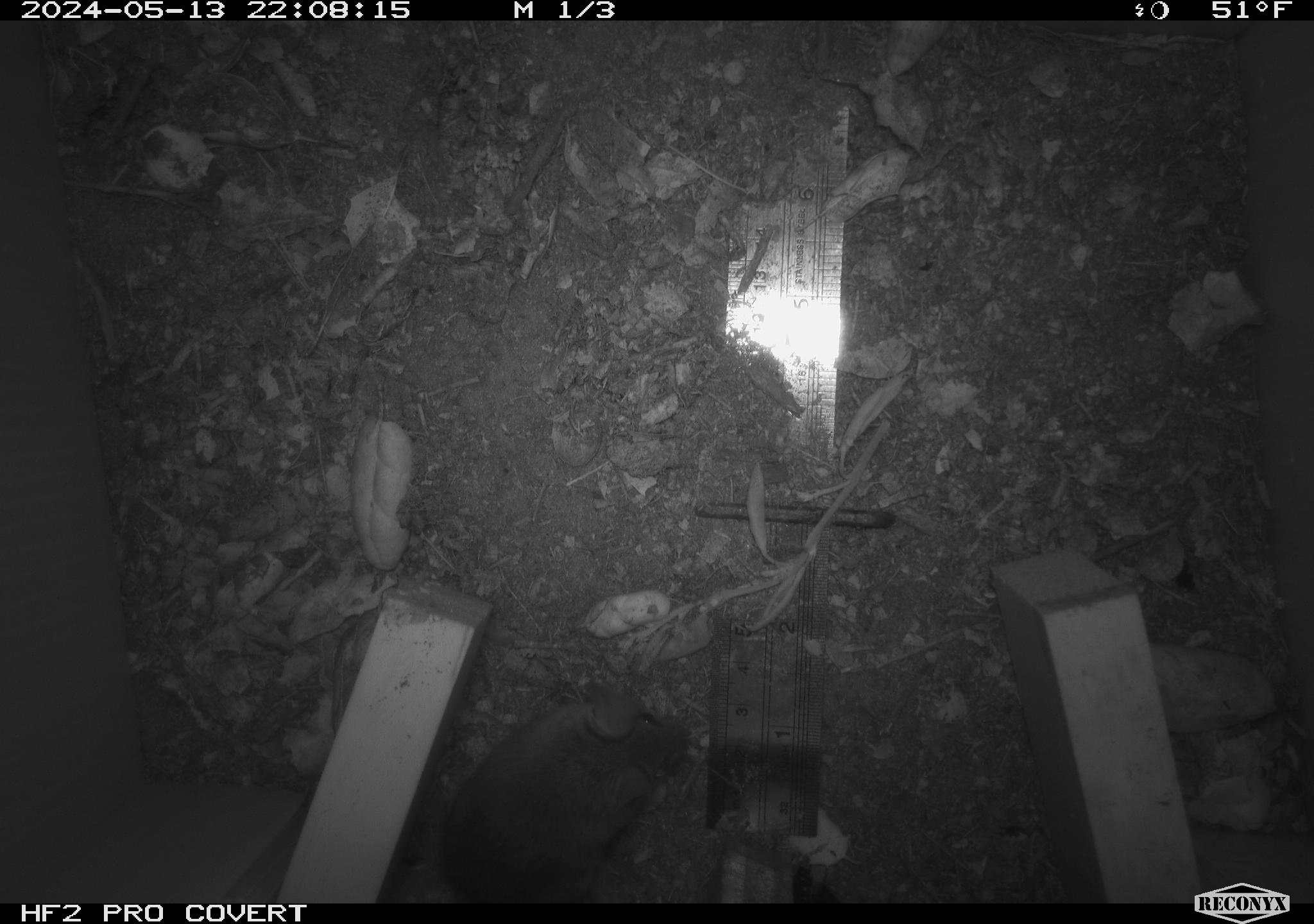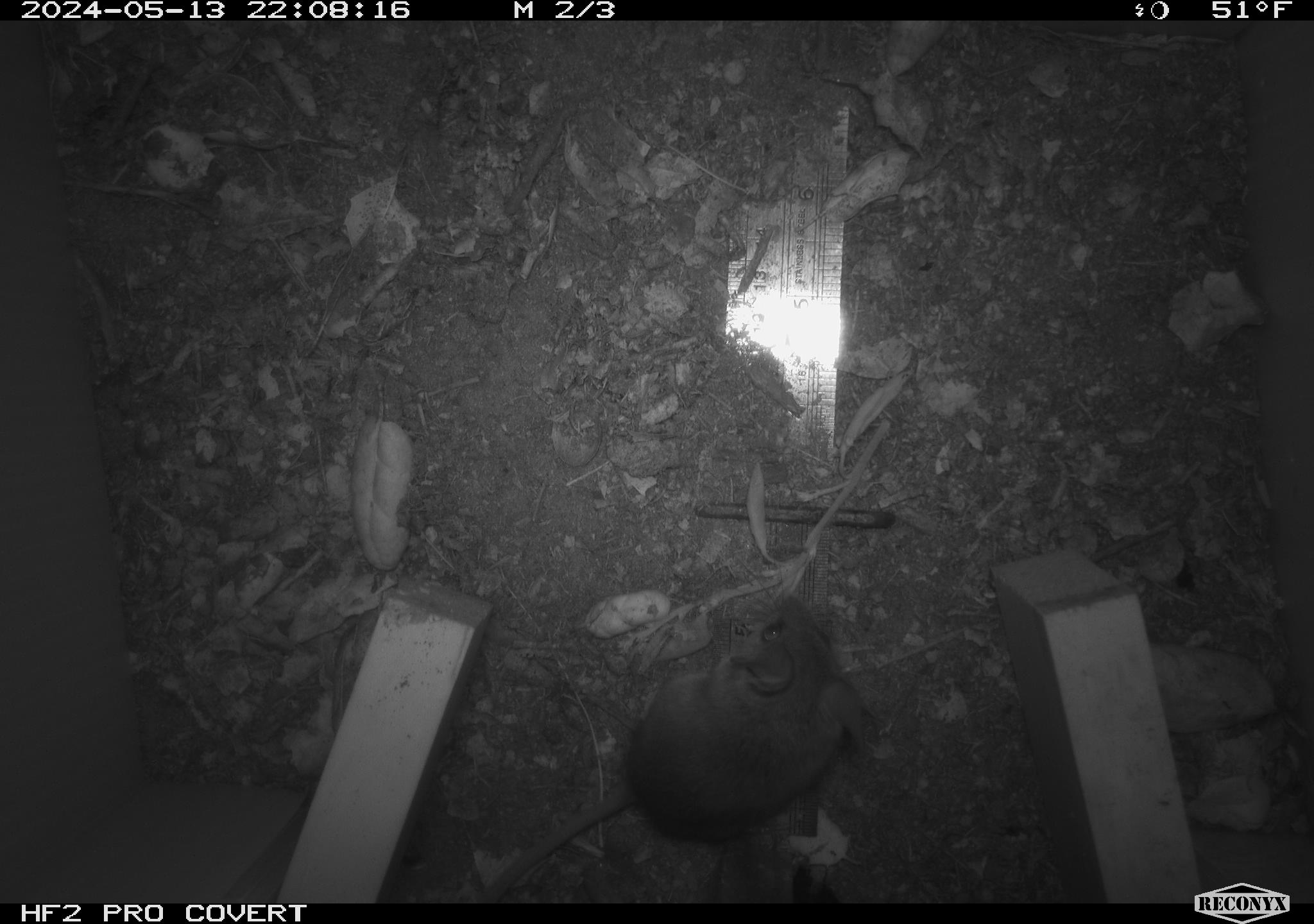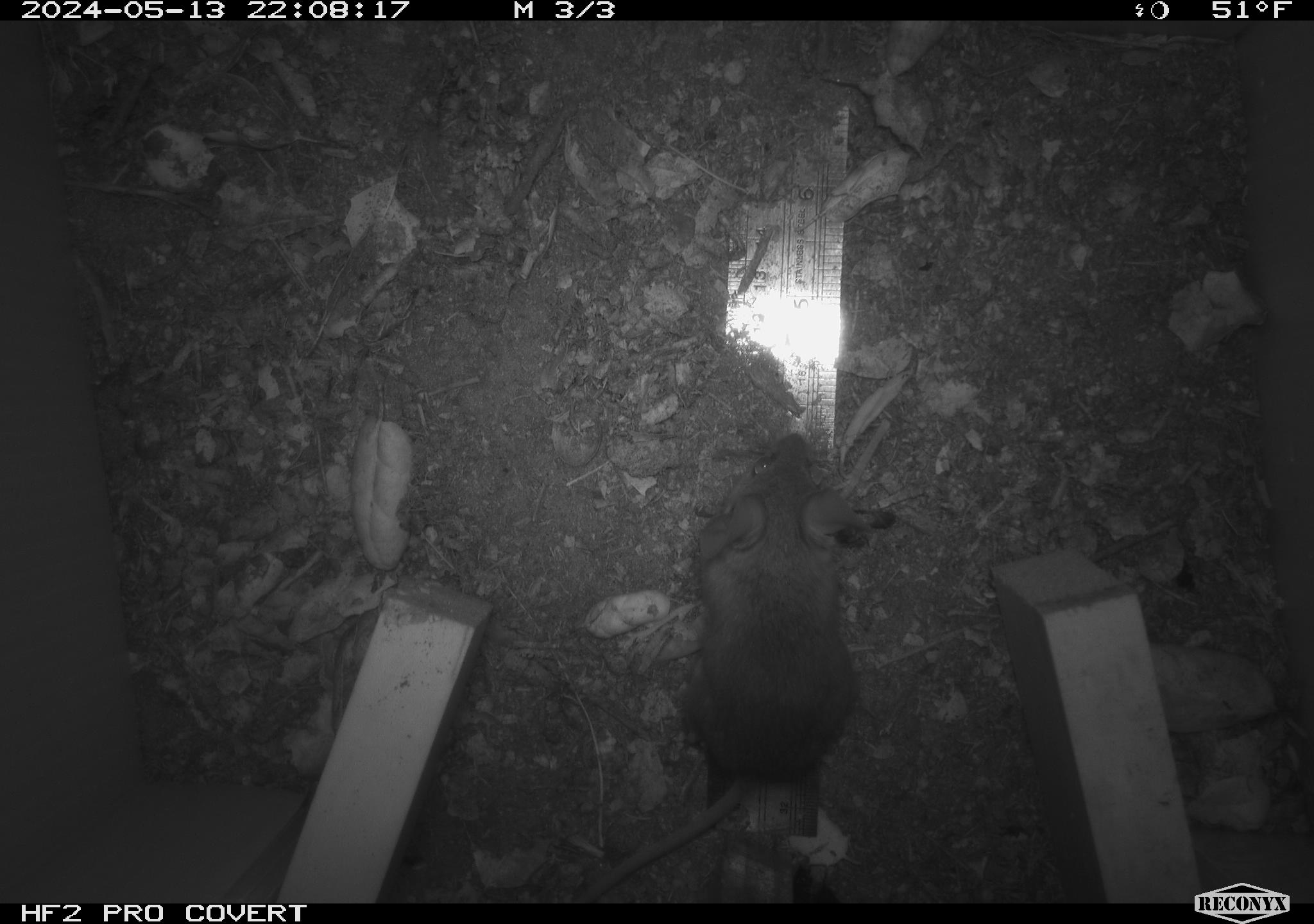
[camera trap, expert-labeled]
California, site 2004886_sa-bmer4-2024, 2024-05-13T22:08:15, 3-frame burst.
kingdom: Animalia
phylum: Chordata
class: Mammalia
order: Rodentia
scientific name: Rodentia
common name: mouse species